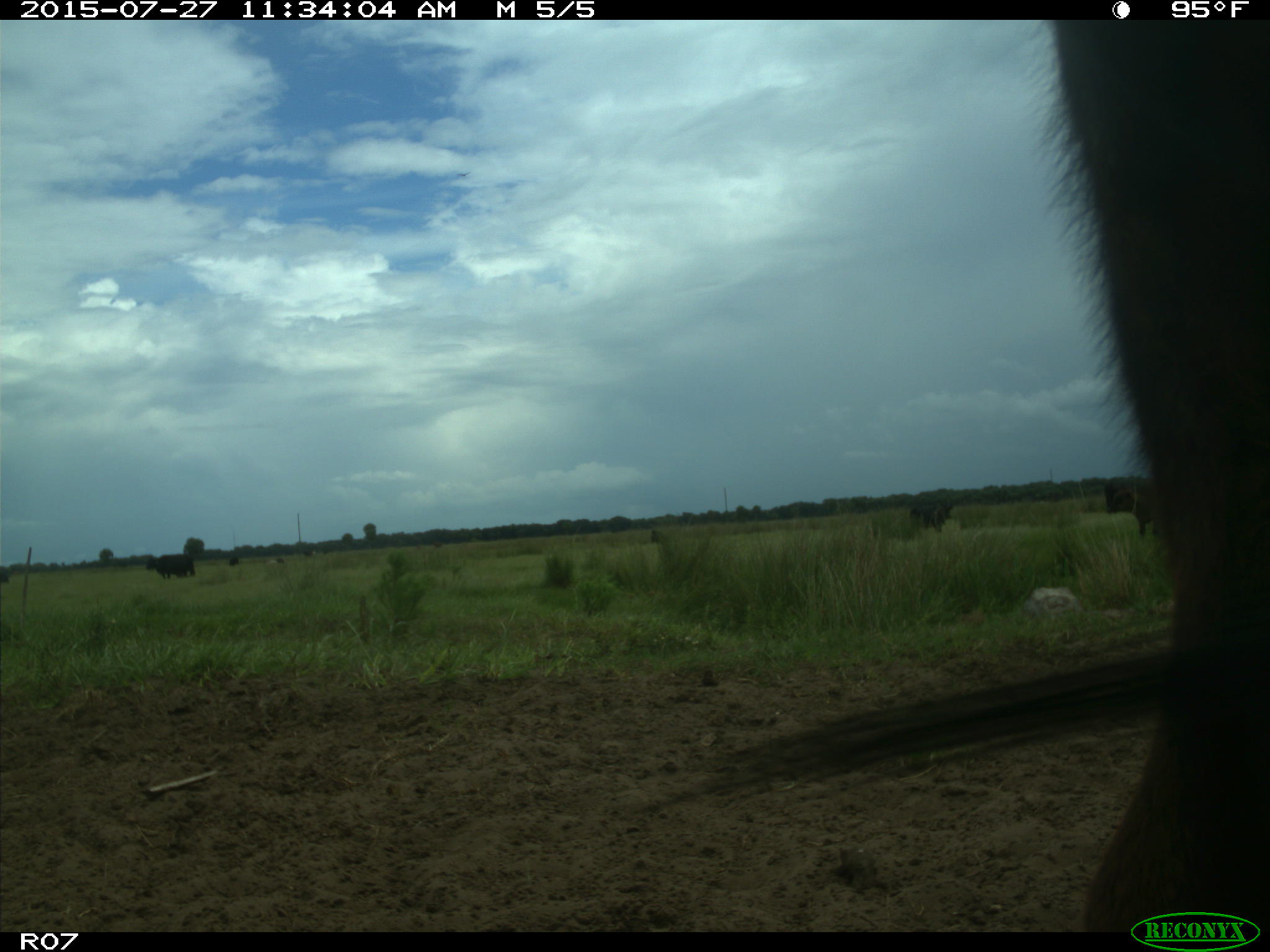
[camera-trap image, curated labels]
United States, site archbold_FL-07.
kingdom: Animalia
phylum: Chordata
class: Mammalia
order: Artiodactyla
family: Bovidae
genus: Bos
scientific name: Bos taurus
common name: domestic cow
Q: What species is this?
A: Bos taurus (domestic cow).